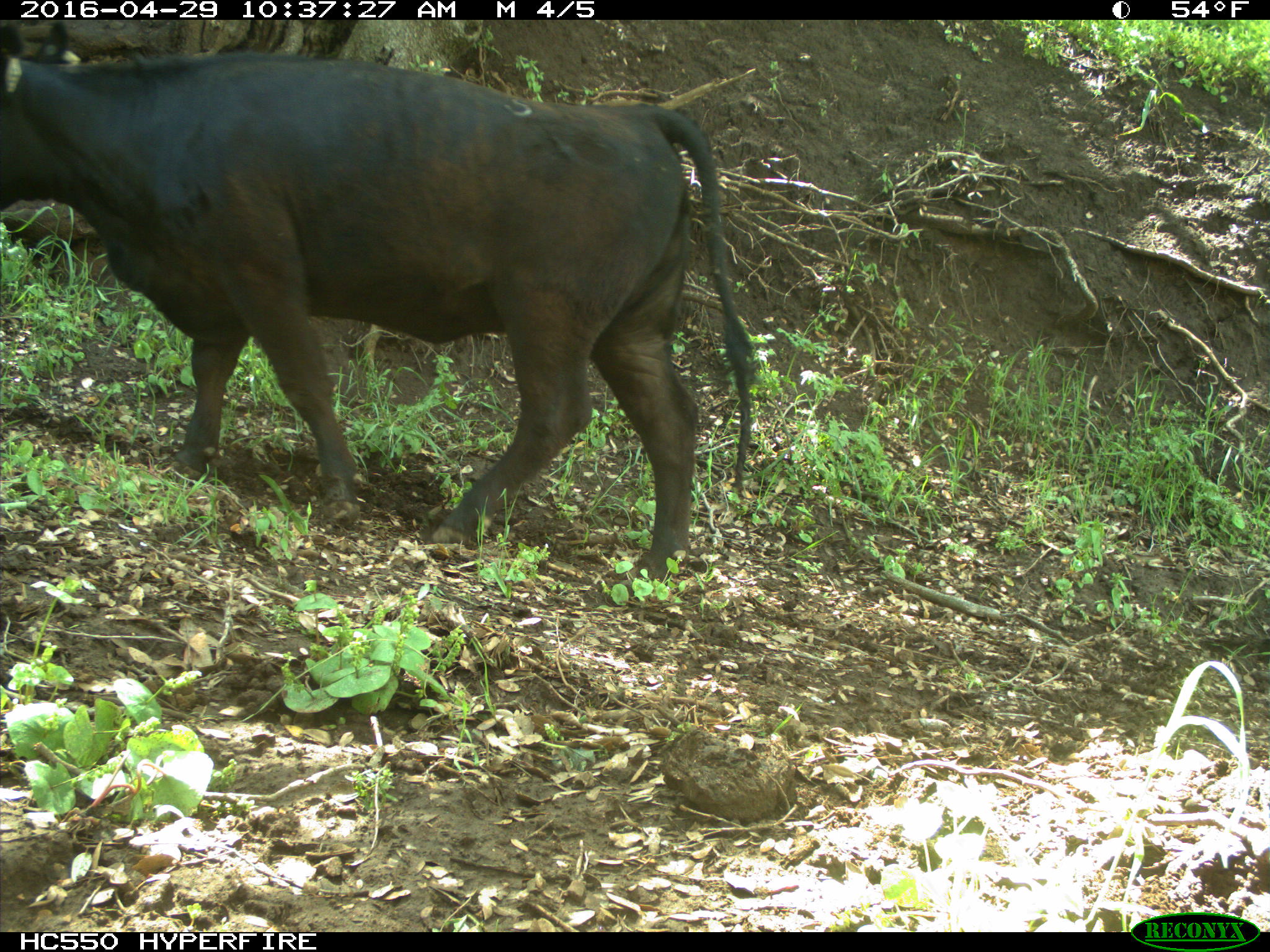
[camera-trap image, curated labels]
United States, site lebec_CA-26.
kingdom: Animalia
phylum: Chordata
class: Mammalia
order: Artiodactyla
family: Bovidae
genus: Bos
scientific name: Bos taurus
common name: domestic cow